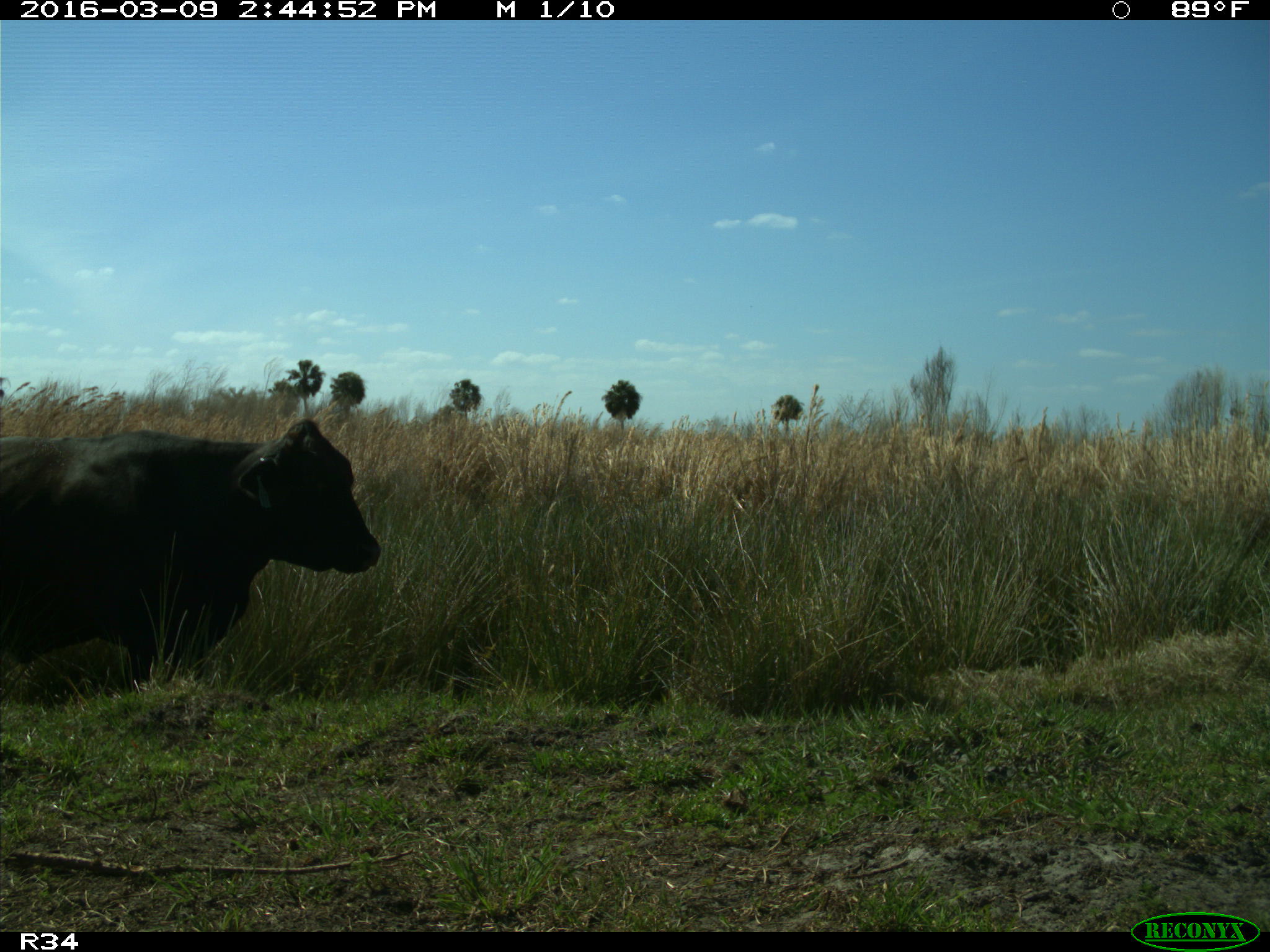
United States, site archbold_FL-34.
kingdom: Animalia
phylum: Chordata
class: Mammalia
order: Artiodactyla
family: Bovidae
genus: Bos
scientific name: Bos taurus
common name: domestic cow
Bos taurus (domestic cow).